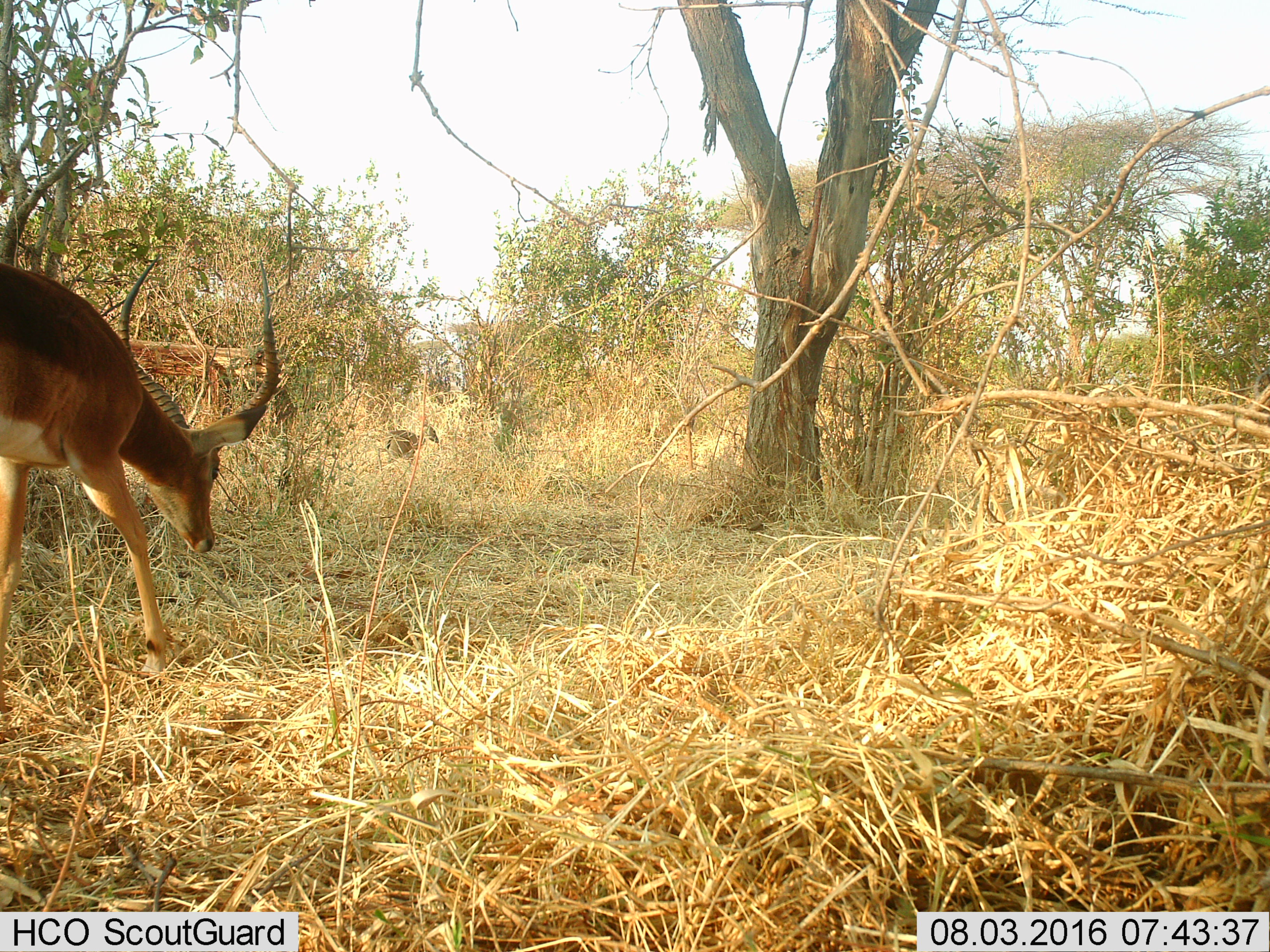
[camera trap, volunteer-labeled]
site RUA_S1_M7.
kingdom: Animalia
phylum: Chordata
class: Mammalia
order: Artiodactyla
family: Bovidae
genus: Aepyceros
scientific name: Aepyceros melampus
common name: impala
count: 1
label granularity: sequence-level